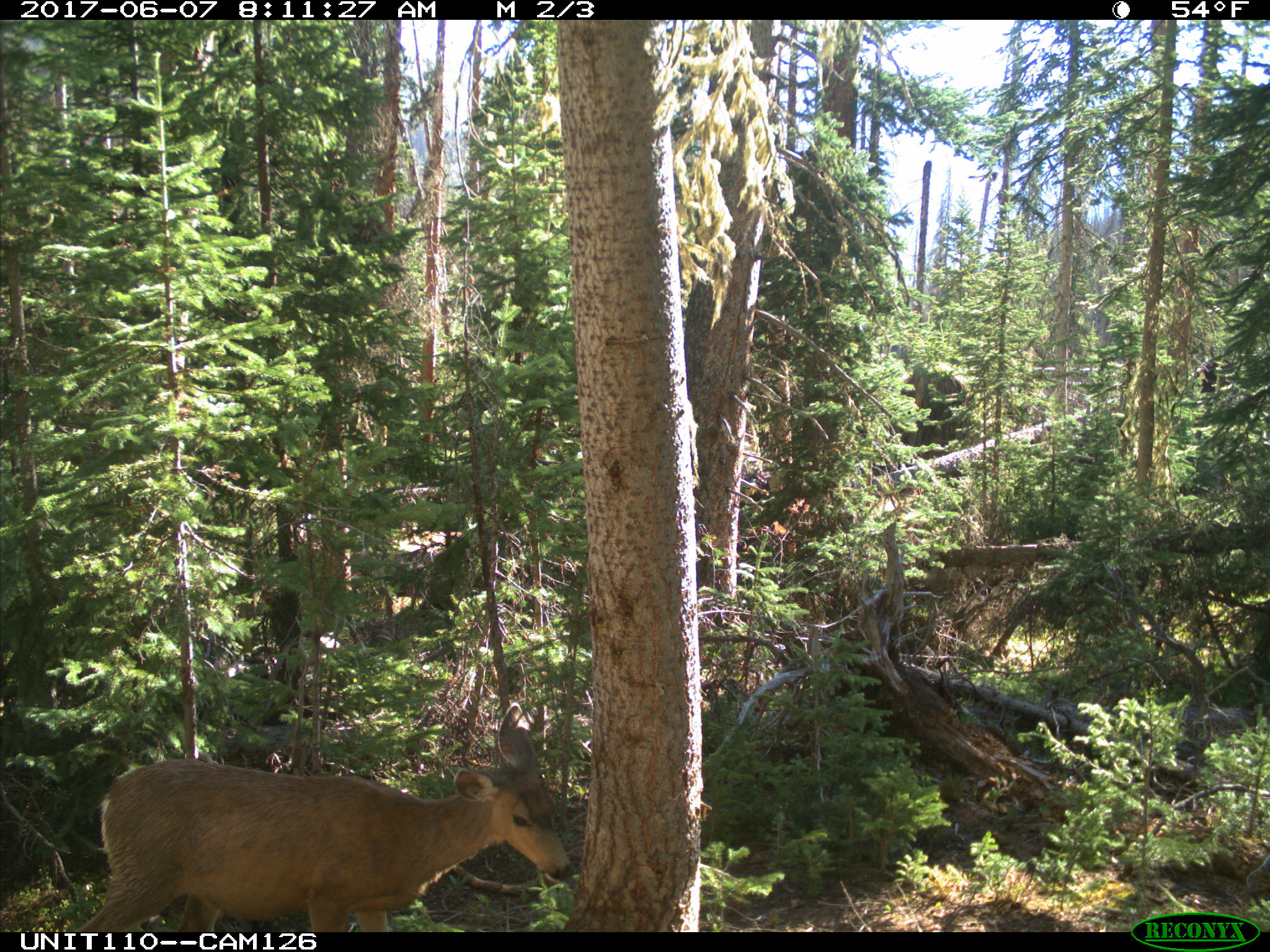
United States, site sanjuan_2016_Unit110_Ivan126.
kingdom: Animalia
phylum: Chordata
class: Mammalia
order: Artiodactyla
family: Cervidae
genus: Odocoileus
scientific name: Odocoileus hemionus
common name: mule deer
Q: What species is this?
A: Odocoileus hemionus (mule deer).